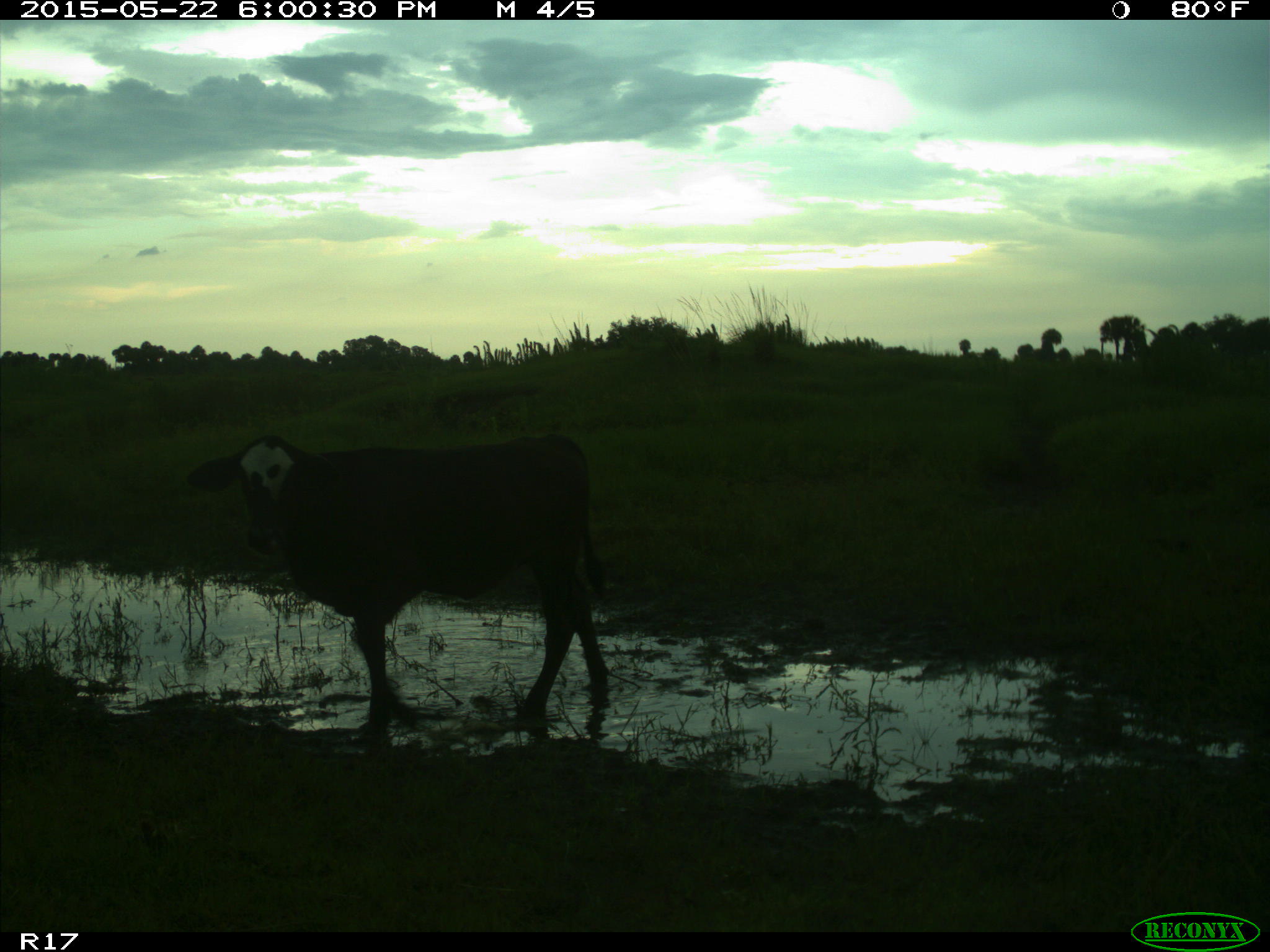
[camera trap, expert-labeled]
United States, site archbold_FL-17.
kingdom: Animalia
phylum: Chordata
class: Mammalia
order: Artiodactyla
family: Bovidae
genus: Bos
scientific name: Bos taurus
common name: domestic cow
Bos taurus (domestic cow).